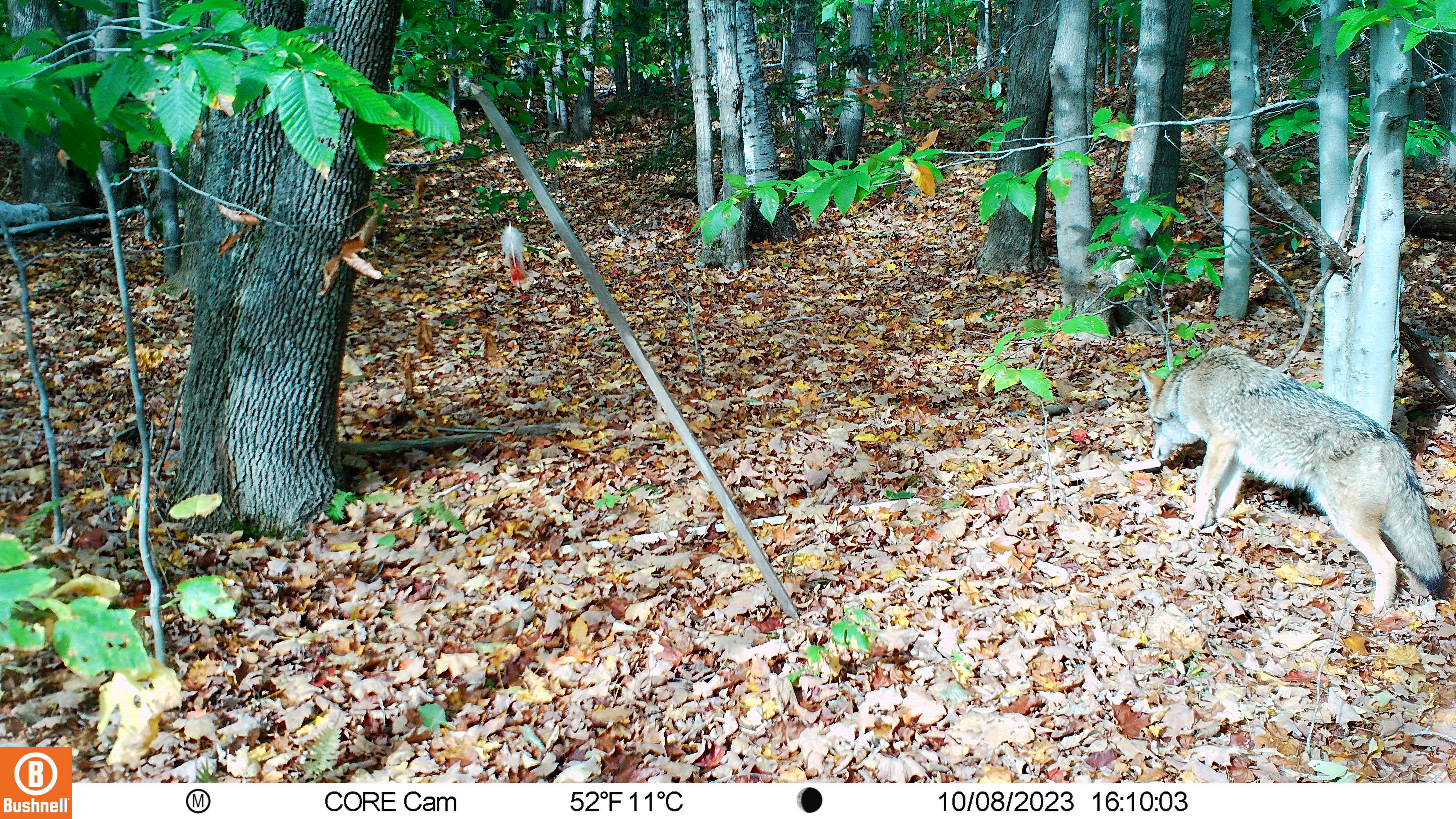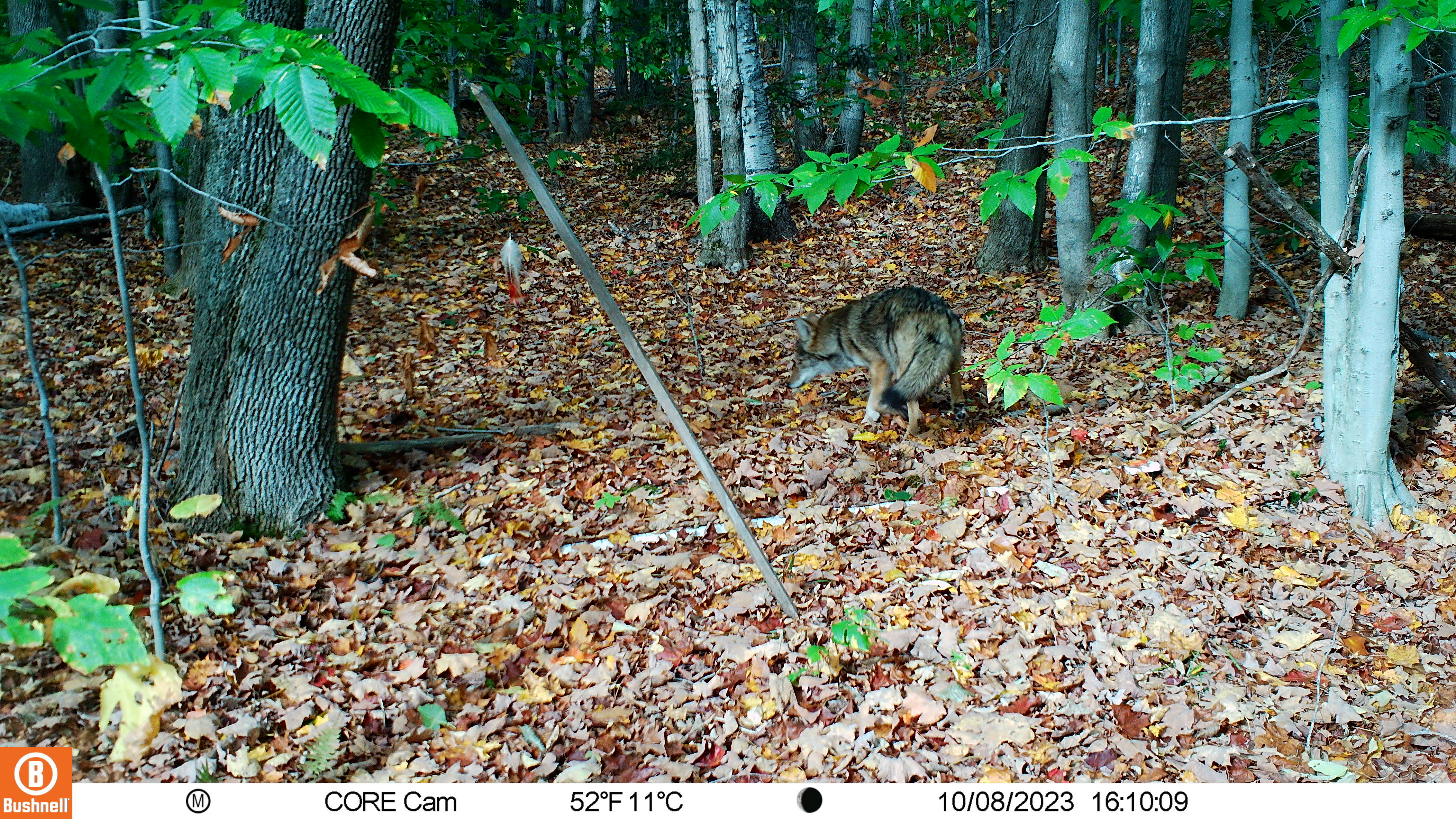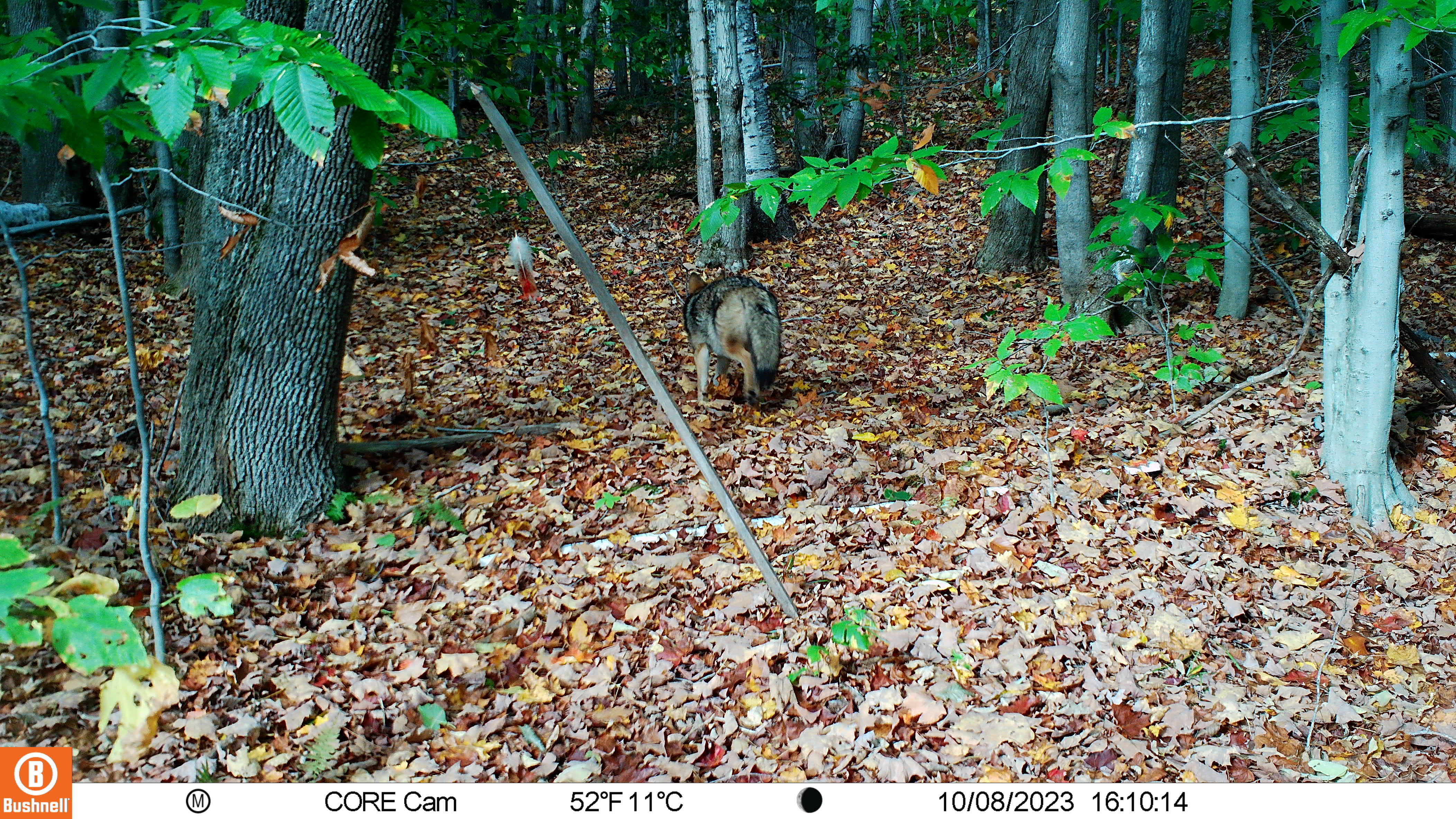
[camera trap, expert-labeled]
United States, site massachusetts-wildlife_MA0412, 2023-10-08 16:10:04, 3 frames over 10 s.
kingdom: Animalia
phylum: Chordata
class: Mammalia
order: Carnivora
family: Canidae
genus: Canis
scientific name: Canis latrans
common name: coyote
Coyote (Canis latrans).